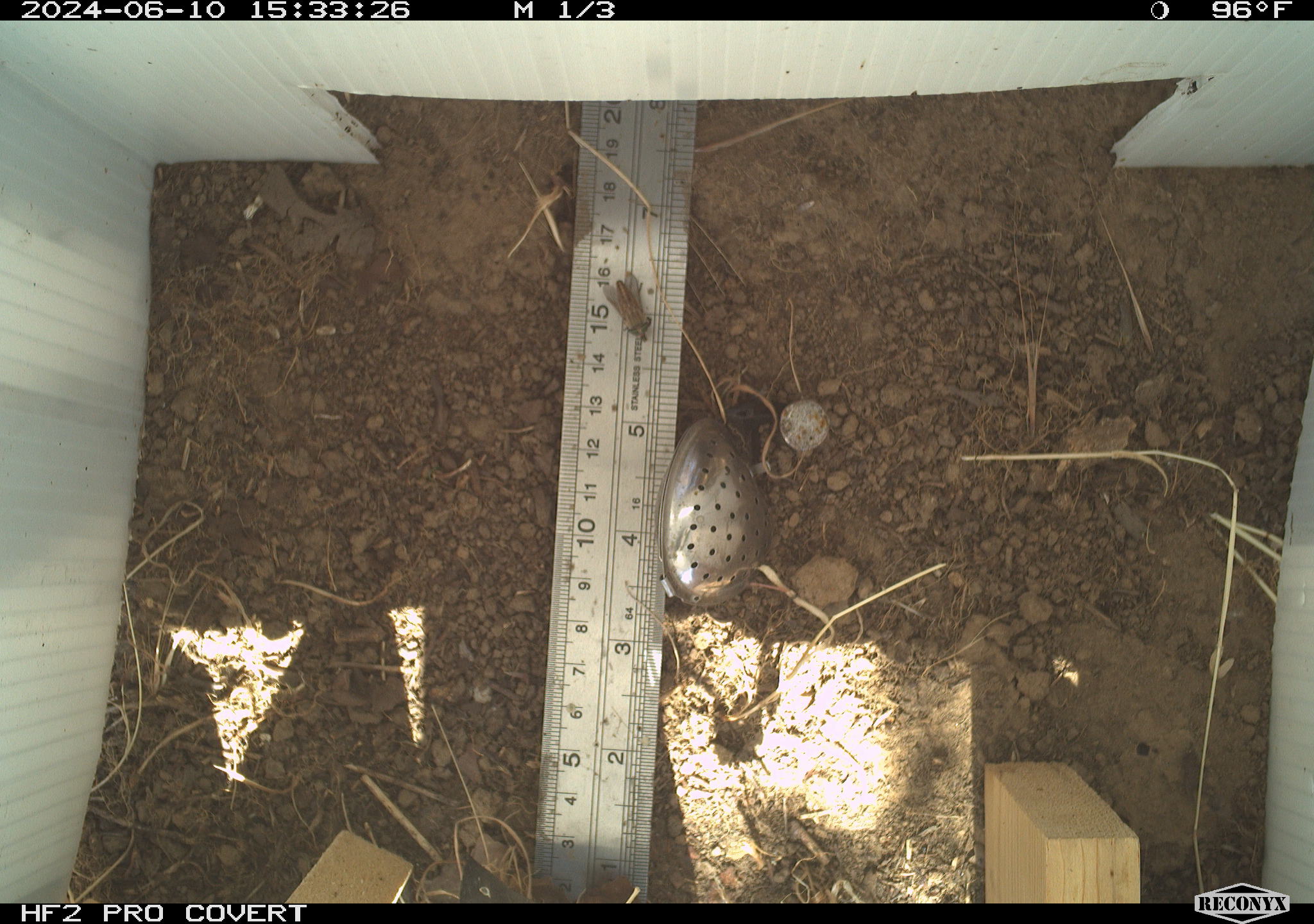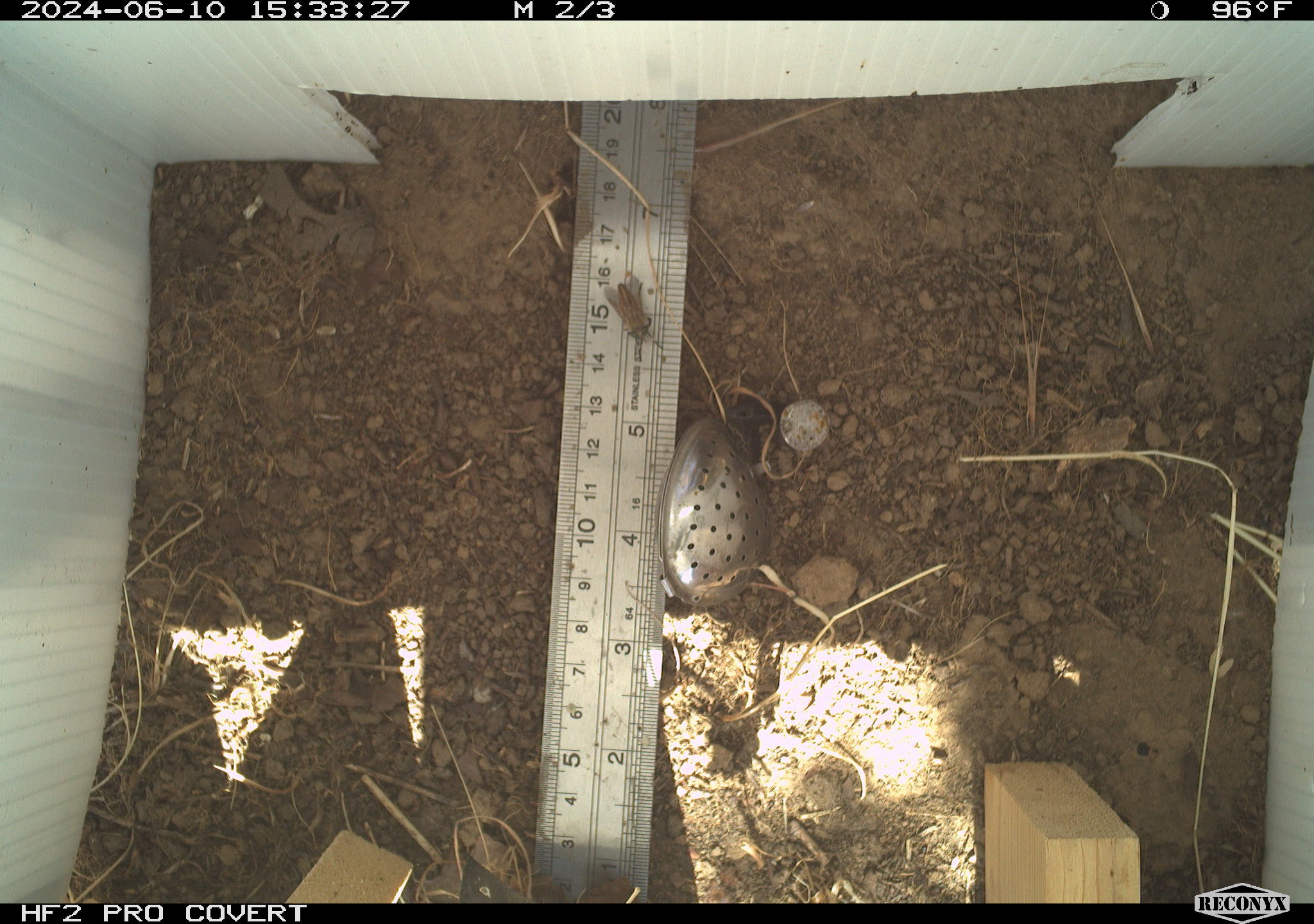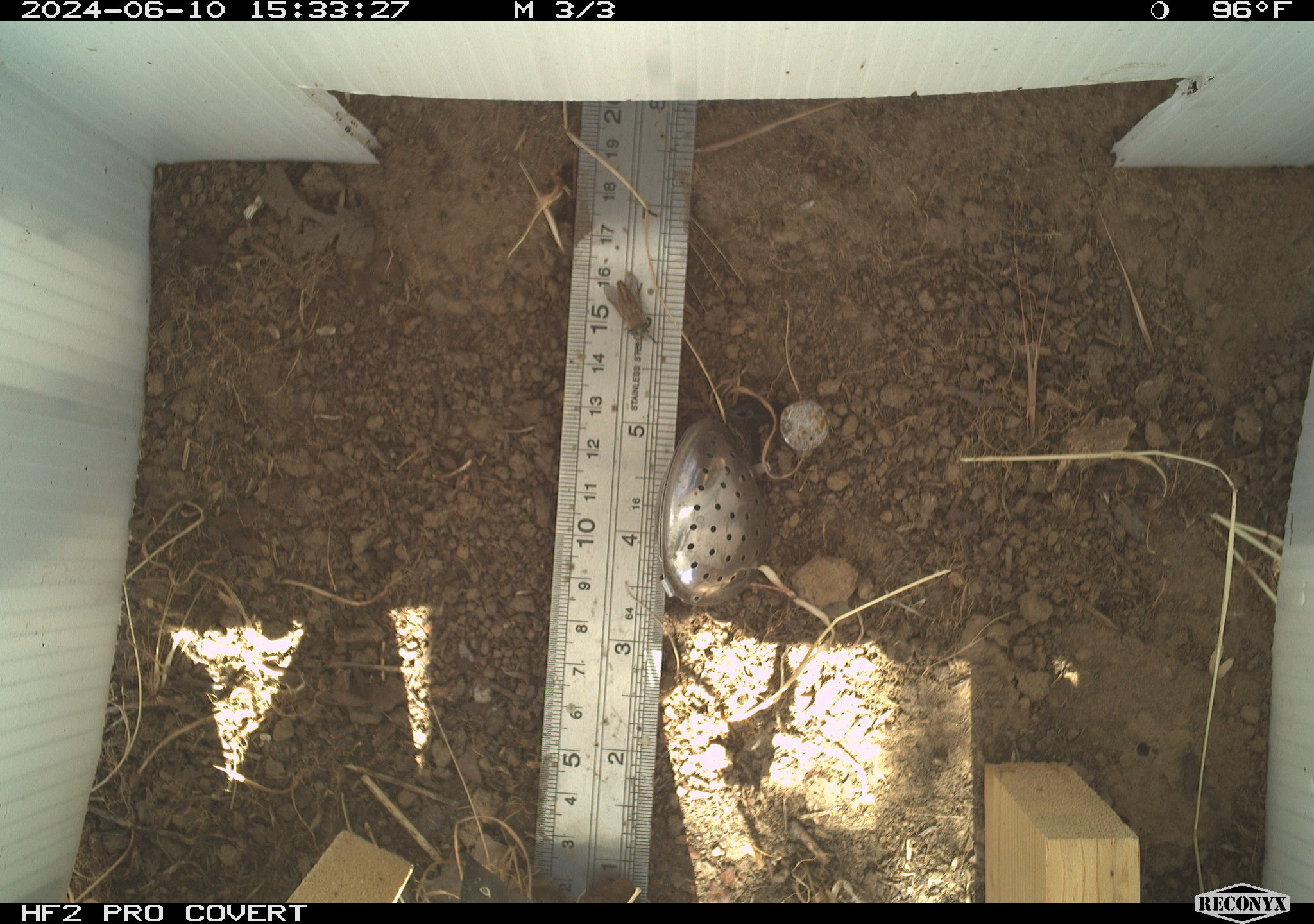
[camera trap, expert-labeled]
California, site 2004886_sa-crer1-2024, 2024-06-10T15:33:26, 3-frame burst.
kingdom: Animalia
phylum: Arthropoda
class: Insecta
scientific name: Insecta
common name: insect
Insect (Insecta).